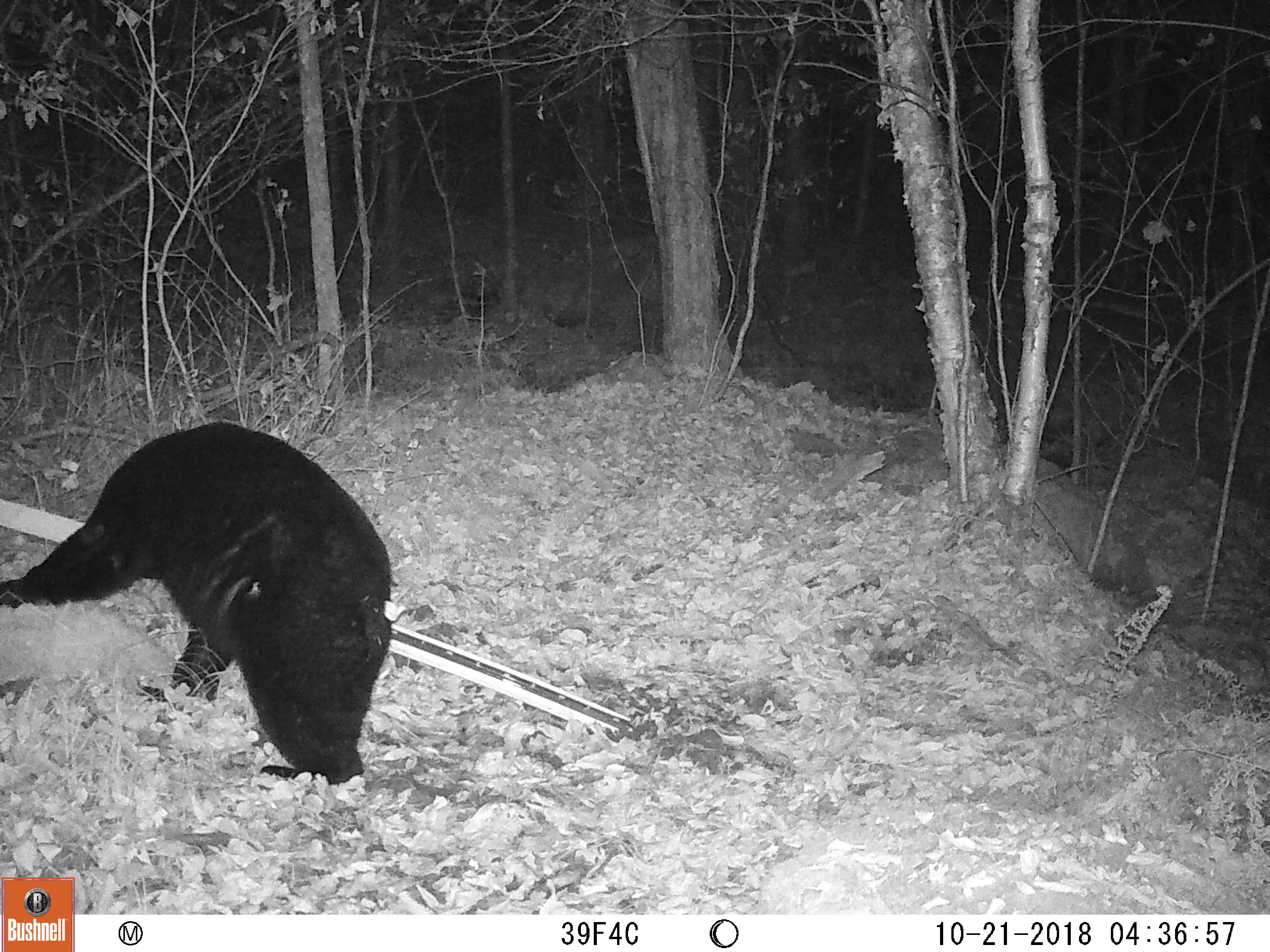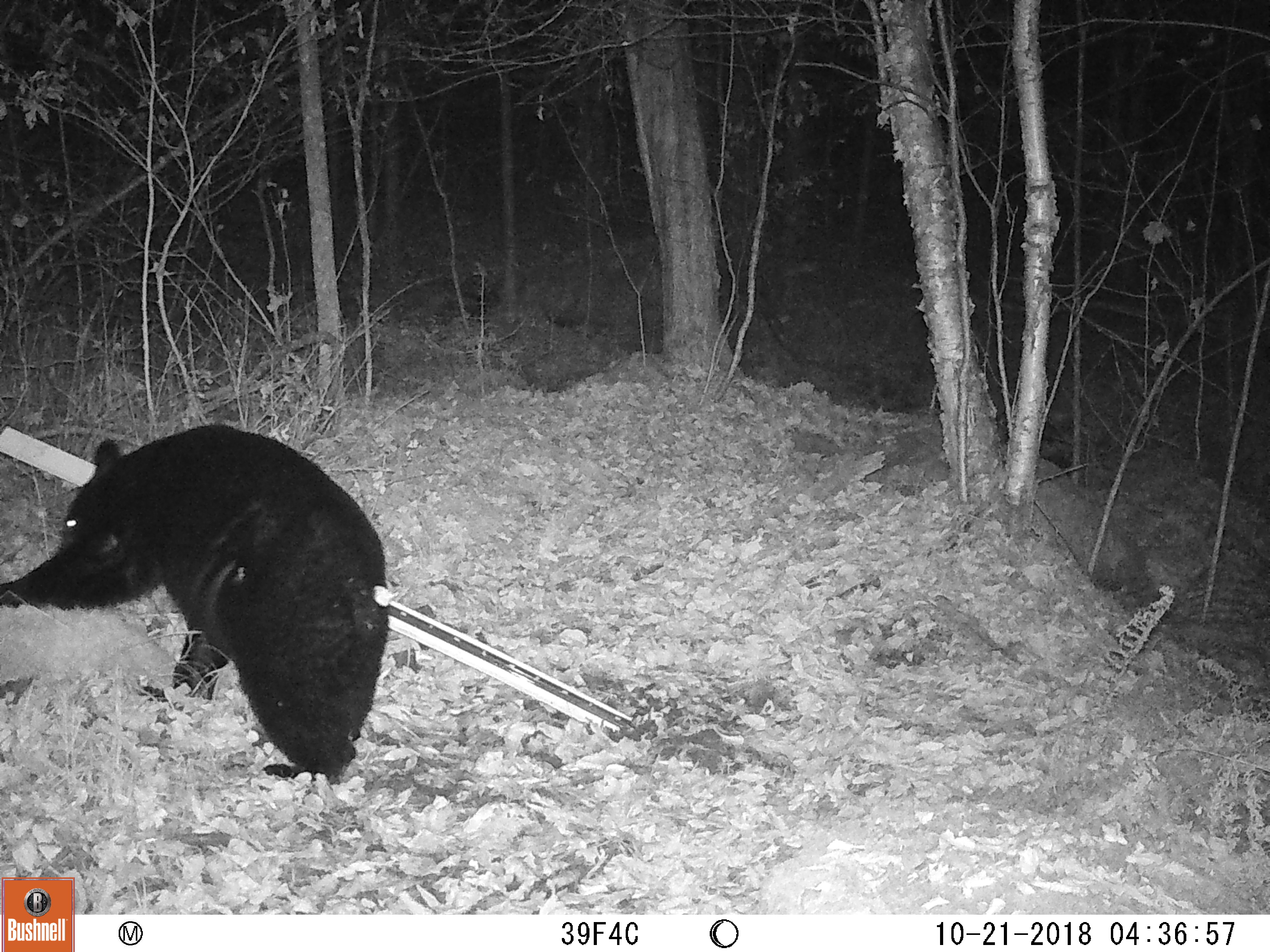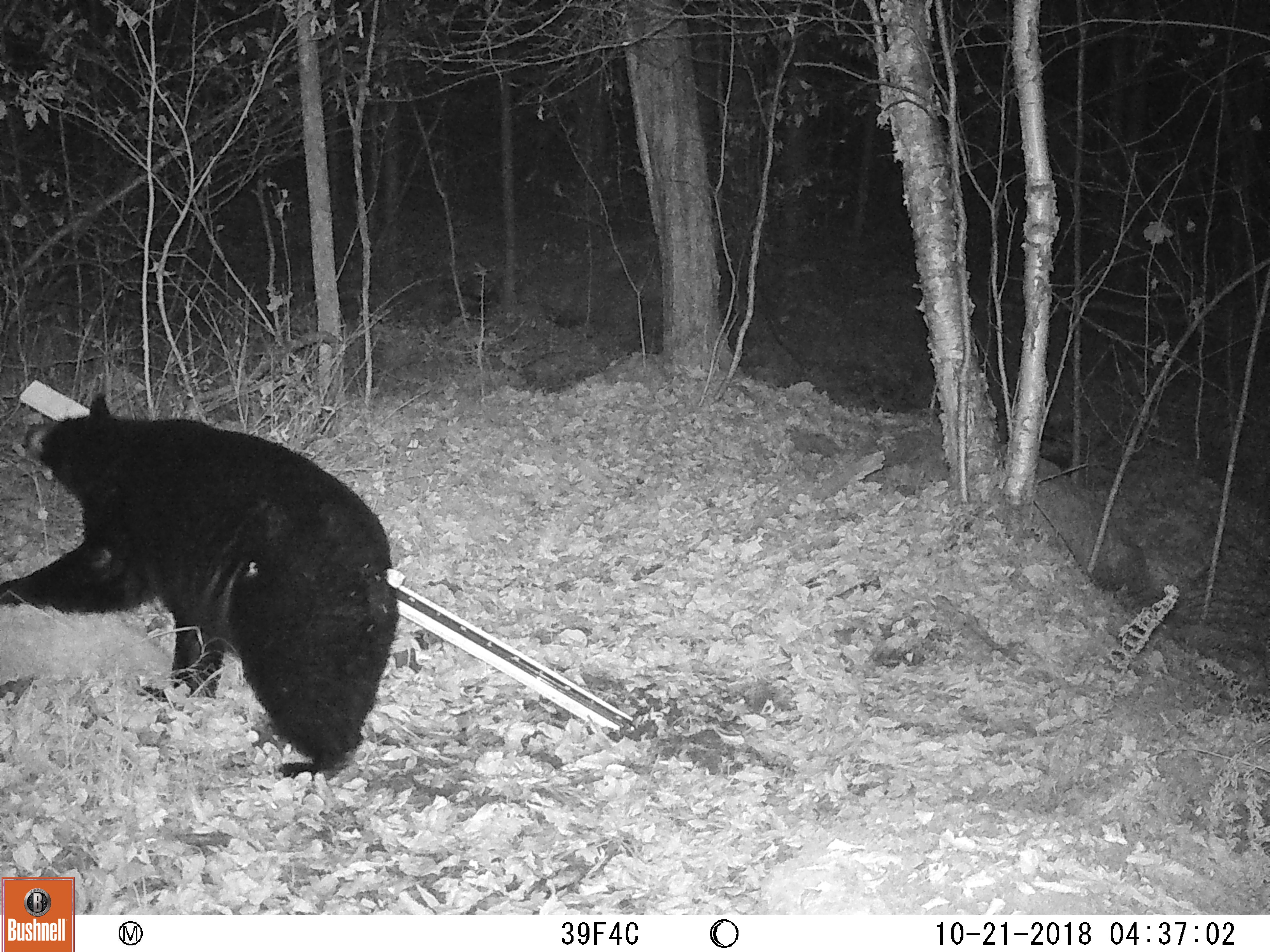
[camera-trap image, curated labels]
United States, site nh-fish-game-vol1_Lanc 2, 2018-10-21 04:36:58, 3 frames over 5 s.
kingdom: Animalia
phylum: Chordata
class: Mammalia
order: Carnivora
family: Ursidae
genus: Ursus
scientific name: Ursus americanus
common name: black bear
Black bear (Ursus americanus).